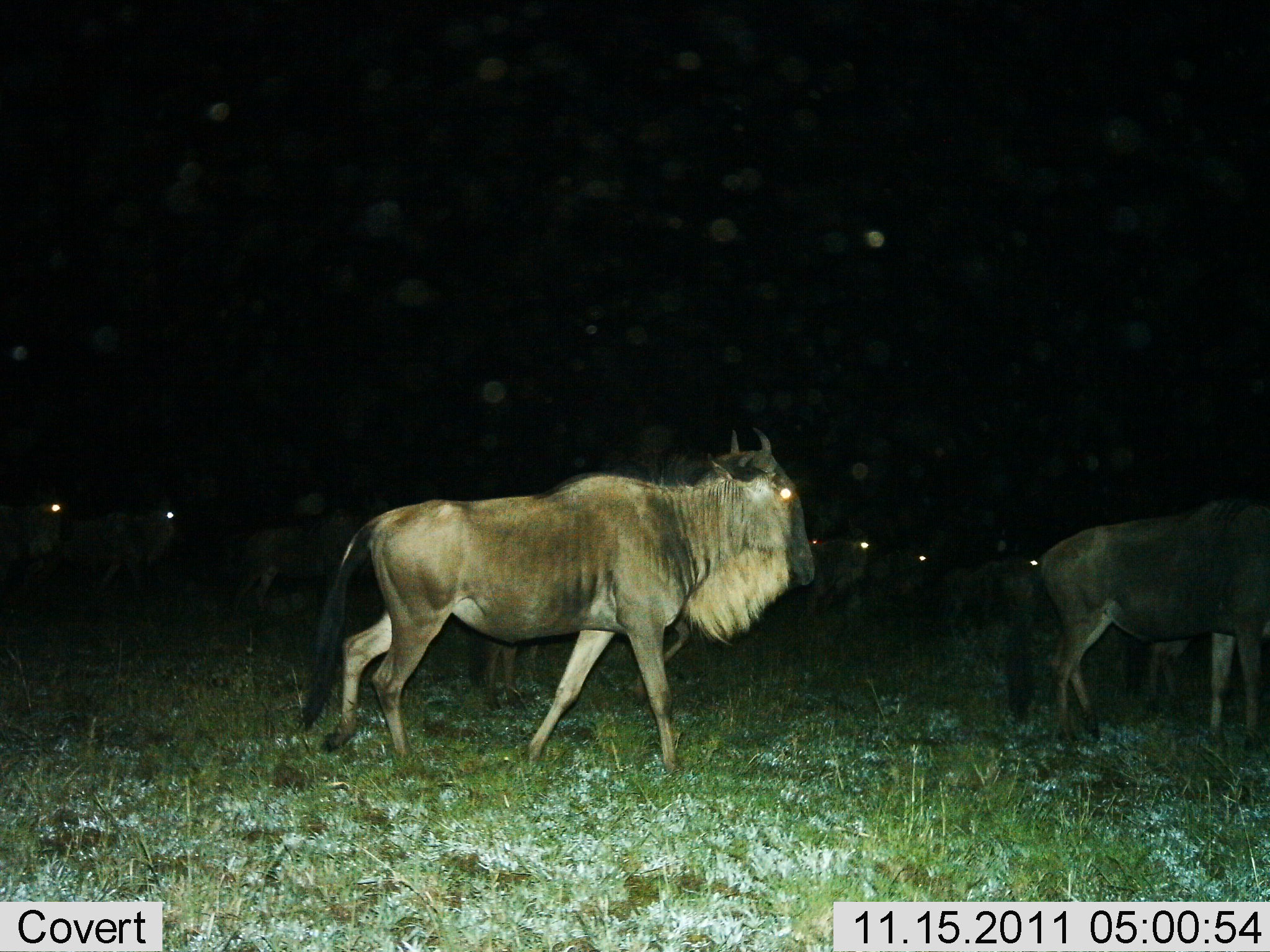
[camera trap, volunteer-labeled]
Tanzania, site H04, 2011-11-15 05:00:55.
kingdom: Animalia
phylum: Chordata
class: Mammalia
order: Artiodactyla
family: Bovidae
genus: Connochaetes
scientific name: Connochaetes taurinus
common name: blue wildebeest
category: wildebeest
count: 8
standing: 23%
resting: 0%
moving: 77%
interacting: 8%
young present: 0%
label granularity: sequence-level